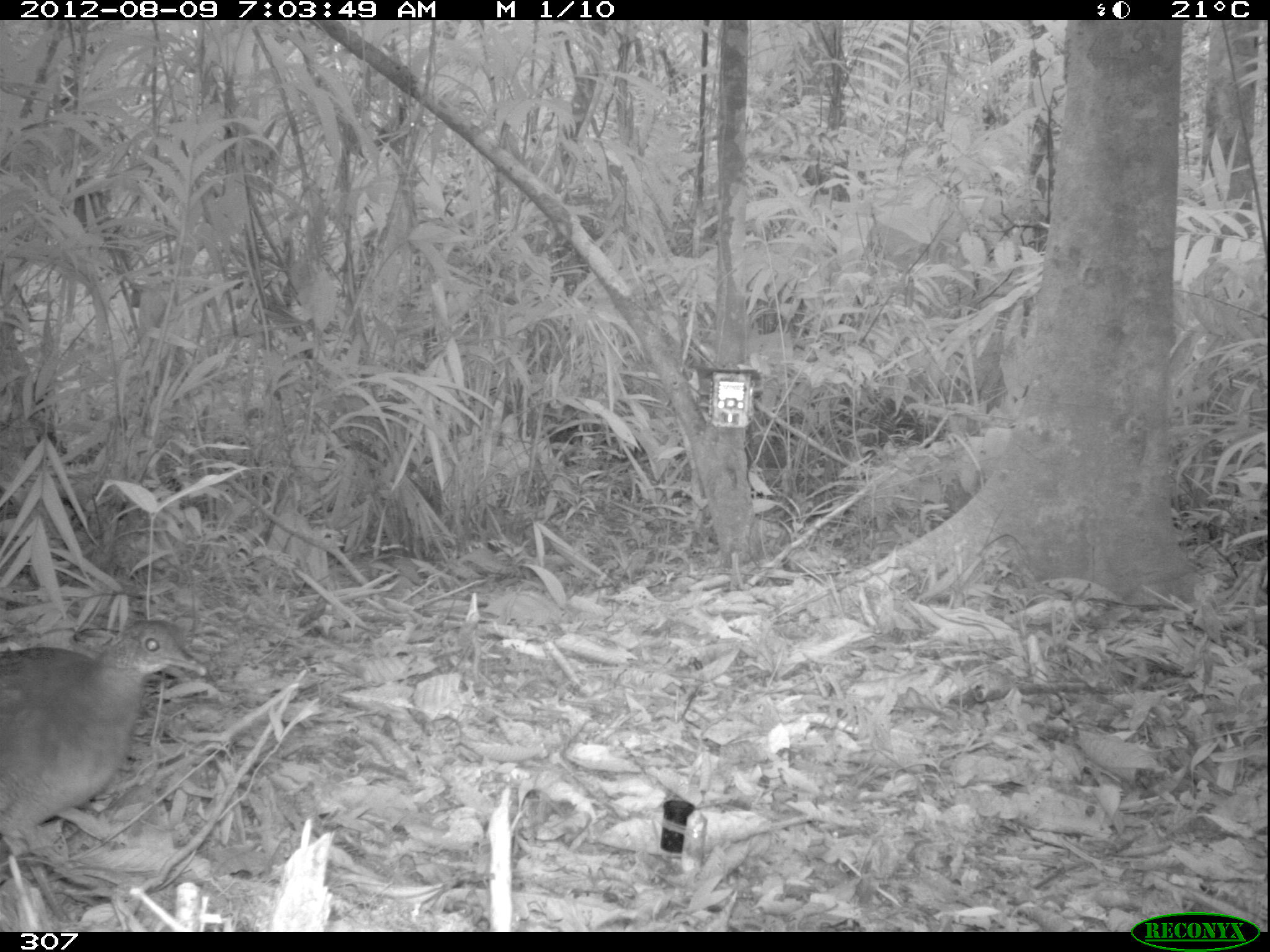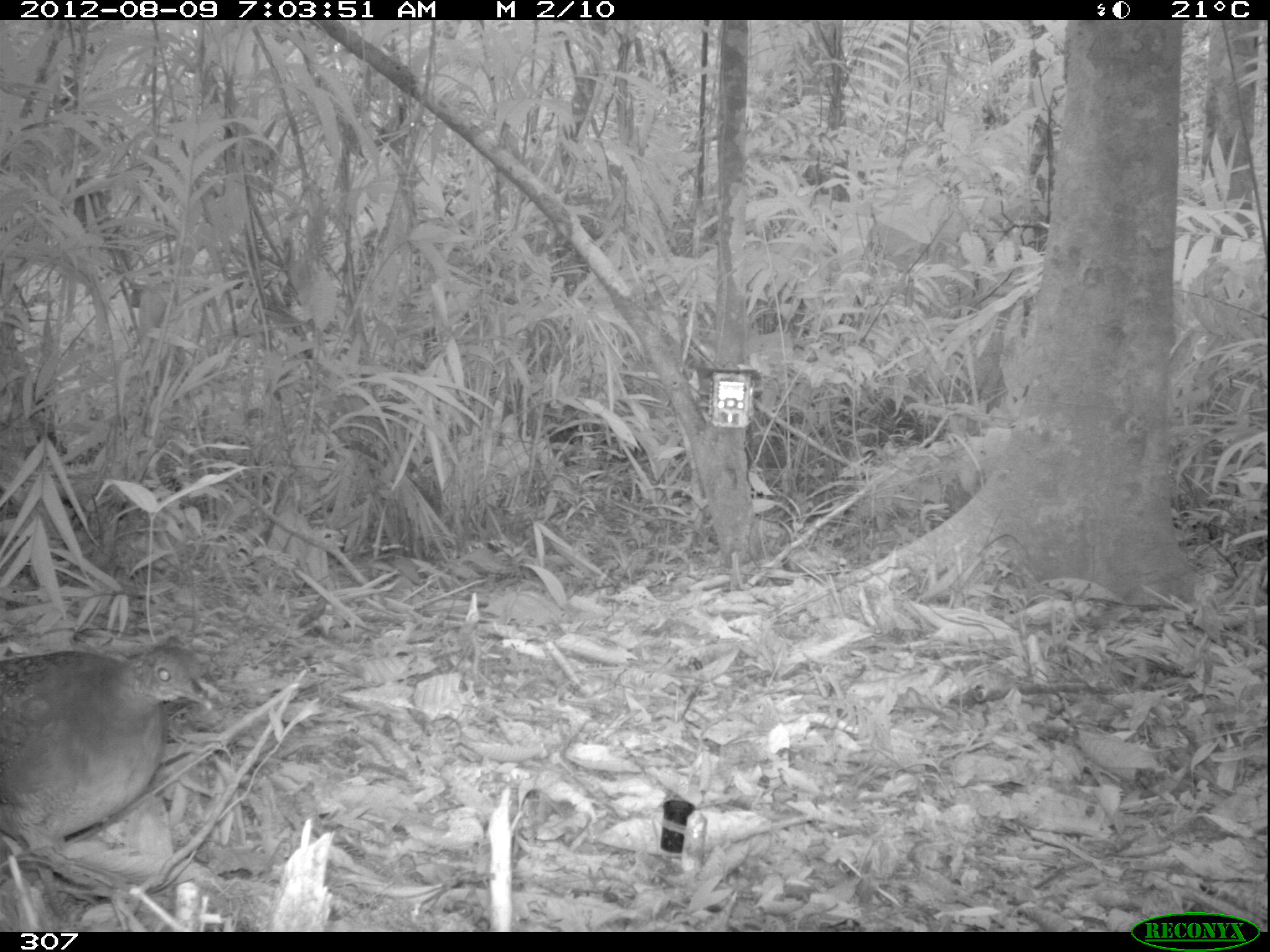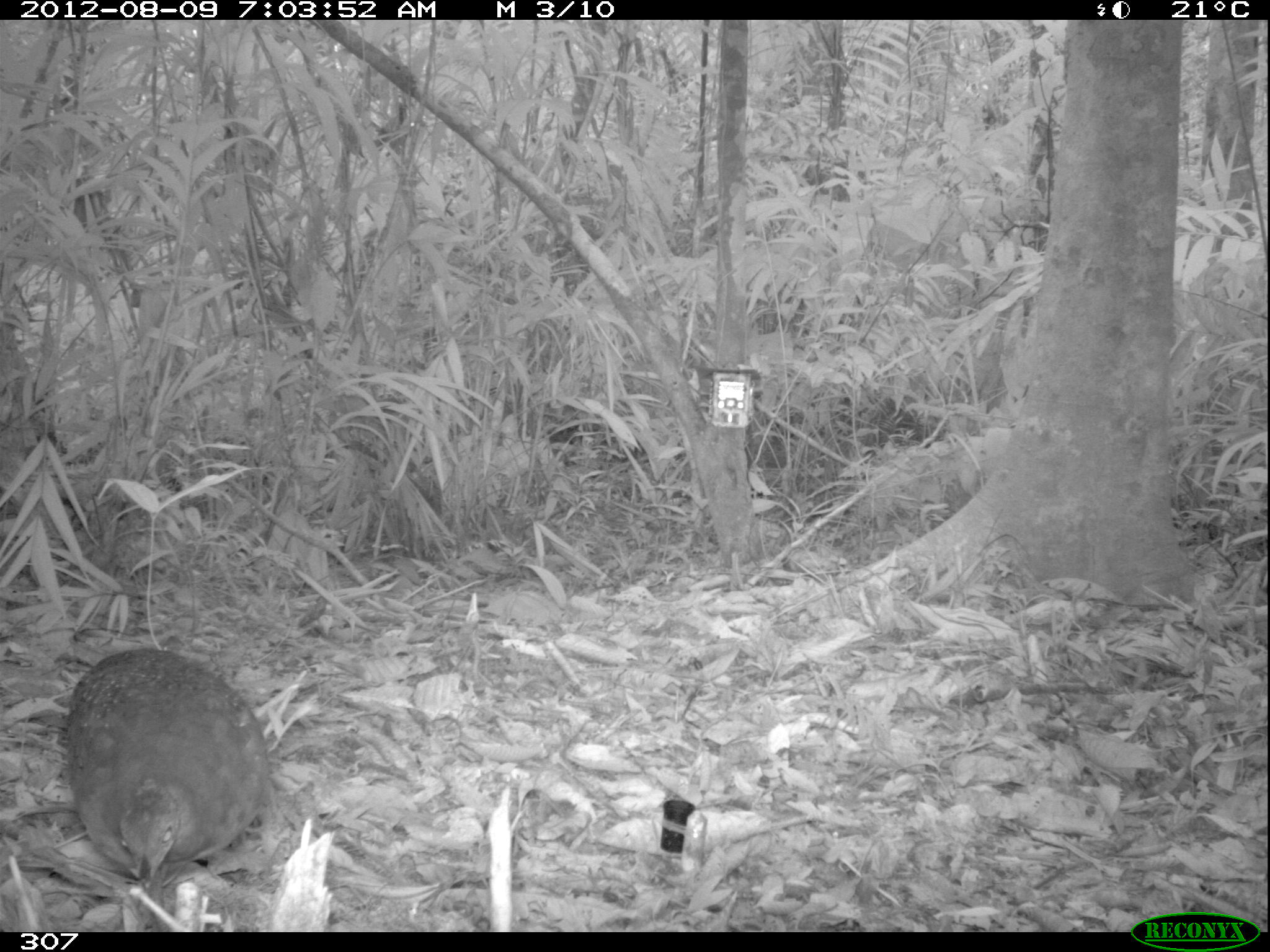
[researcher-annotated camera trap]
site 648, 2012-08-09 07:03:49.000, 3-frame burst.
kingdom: Animalia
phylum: Chordata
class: Aves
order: Galliformes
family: Phasianidae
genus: Alectoris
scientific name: Alectoris rufa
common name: red-legged partridge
Alectoris rufa (red-legged partridge).